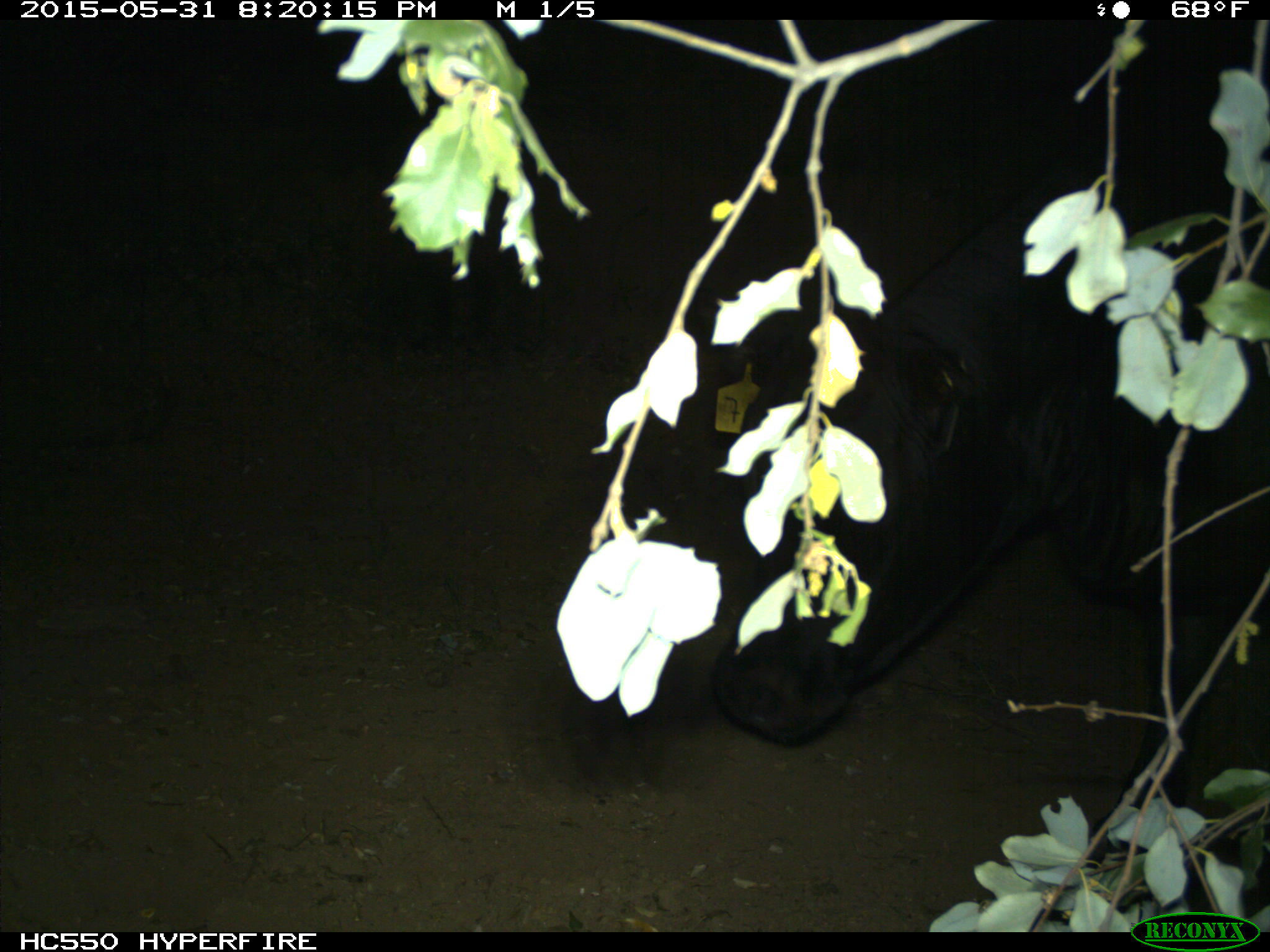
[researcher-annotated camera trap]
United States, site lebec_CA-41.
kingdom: Animalia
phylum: Chordata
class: Mammalia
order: Artiodactyla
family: Bovidae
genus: Bos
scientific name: Bos taurus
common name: domestic cow